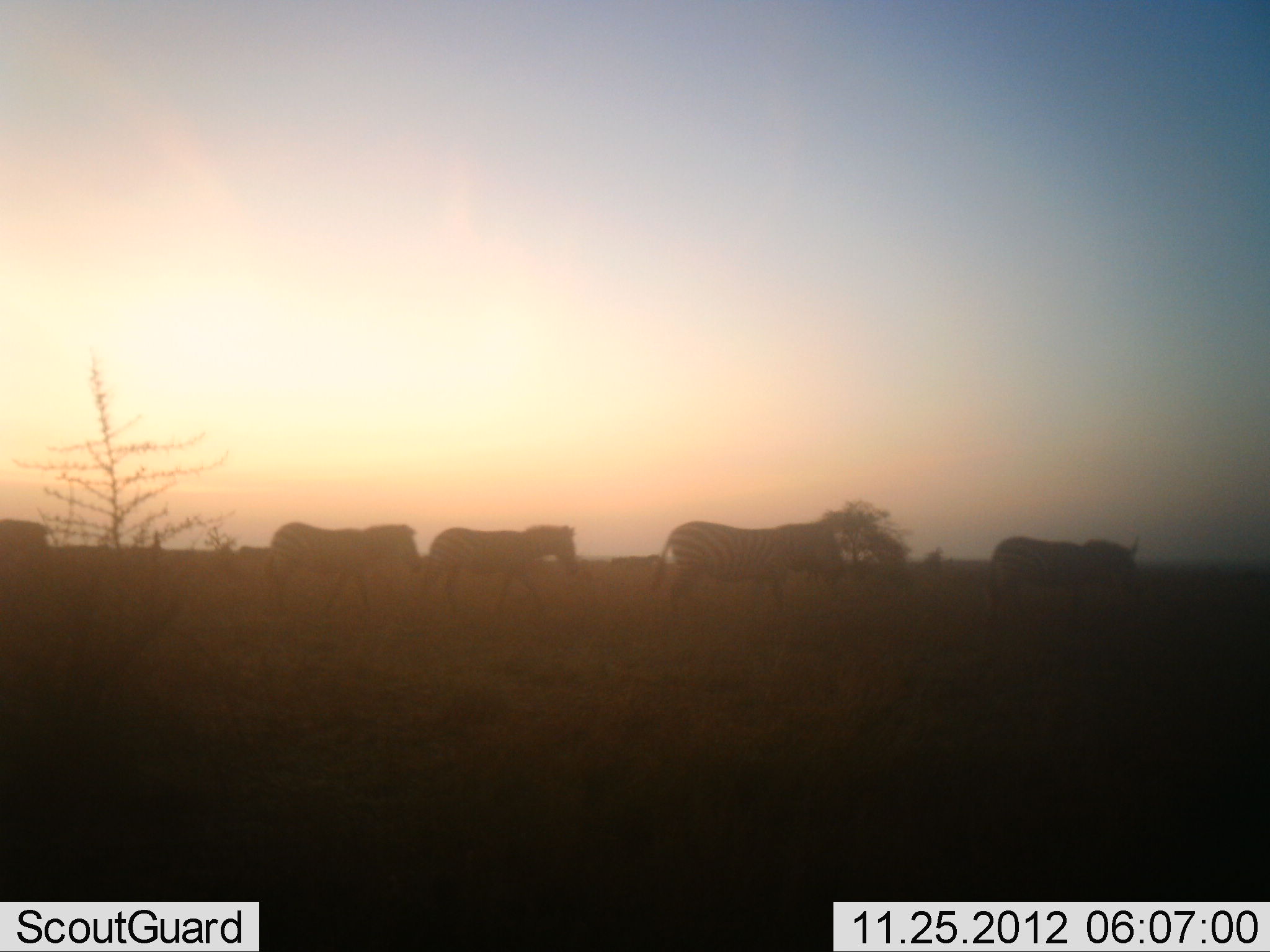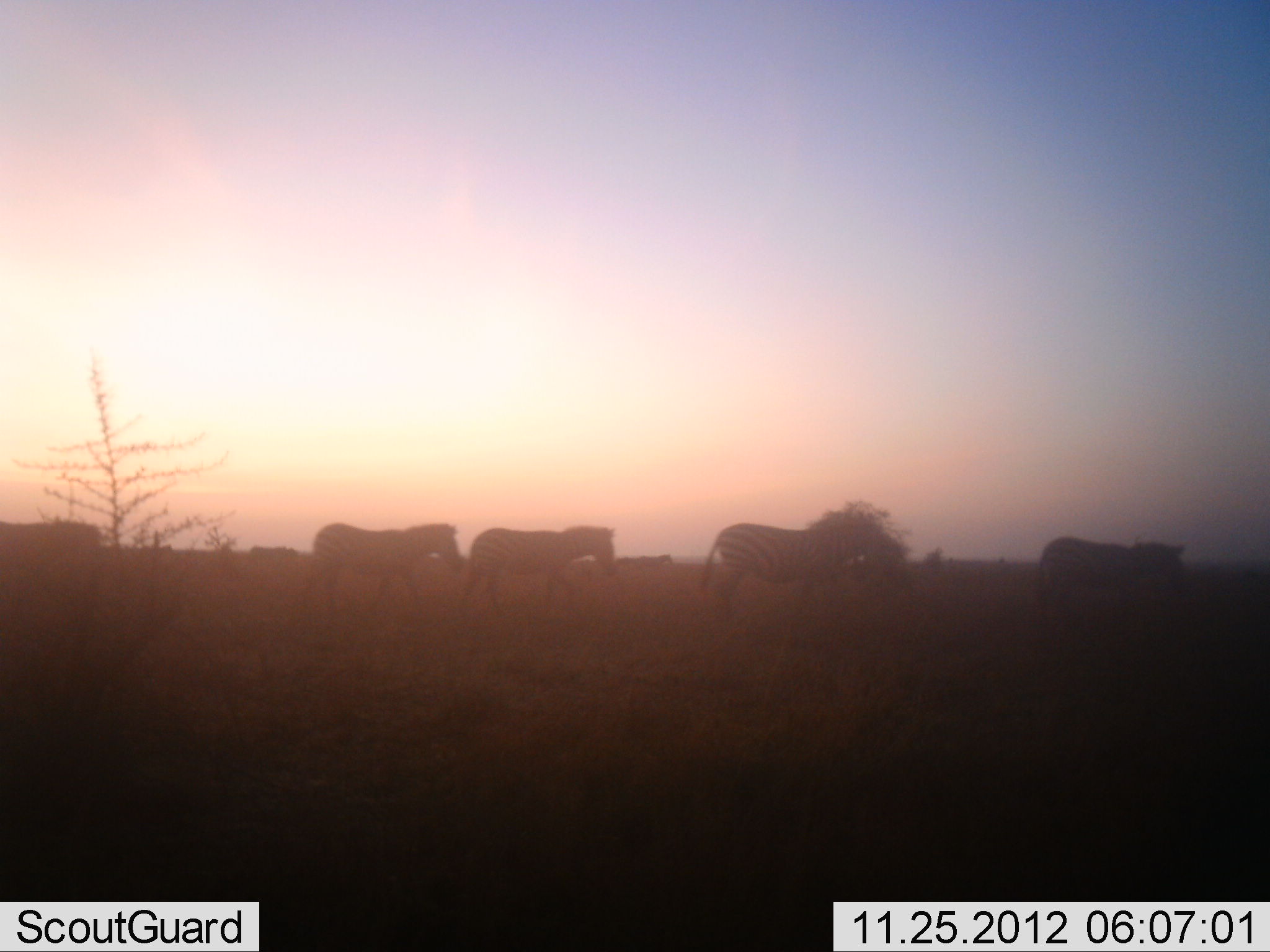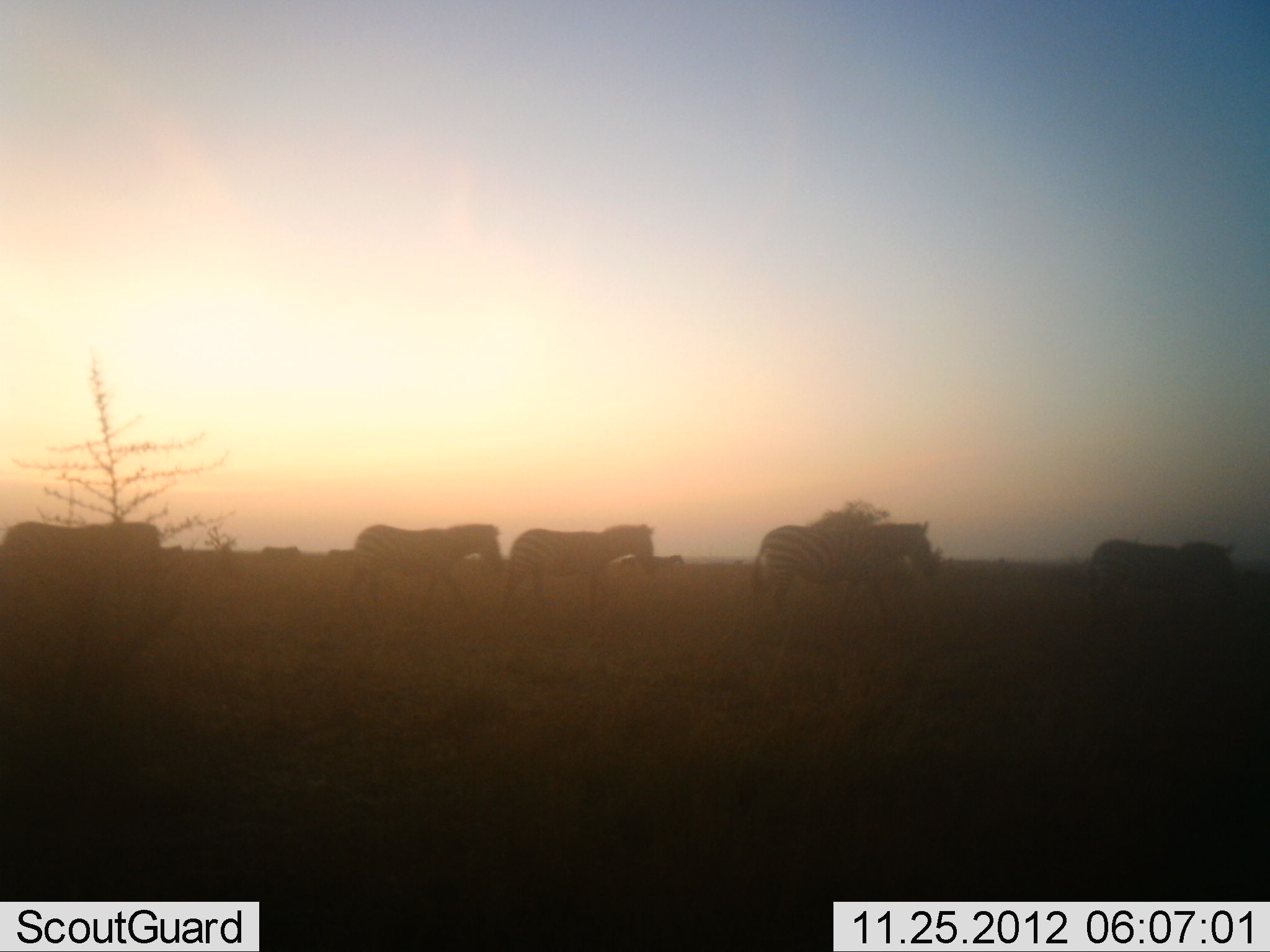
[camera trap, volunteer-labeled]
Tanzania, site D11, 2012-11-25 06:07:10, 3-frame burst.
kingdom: Animalia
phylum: Chordata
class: Mammalia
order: Perissodactyla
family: Equidae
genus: Equus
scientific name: Equus quagga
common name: plains zebra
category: zebra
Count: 6.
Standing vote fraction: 20%.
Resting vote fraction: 0%.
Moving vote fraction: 80%.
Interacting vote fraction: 0%.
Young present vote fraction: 0%.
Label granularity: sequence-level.